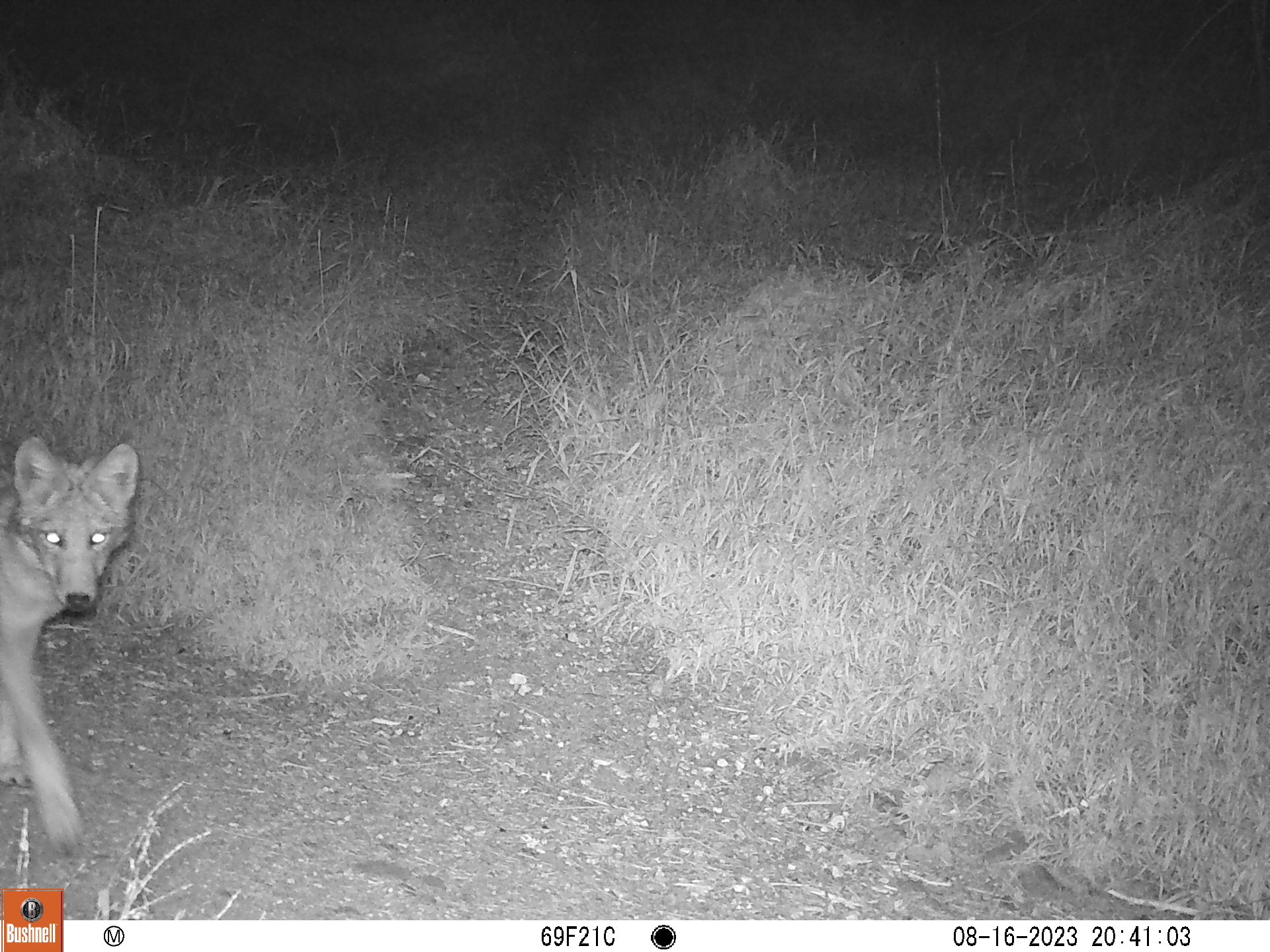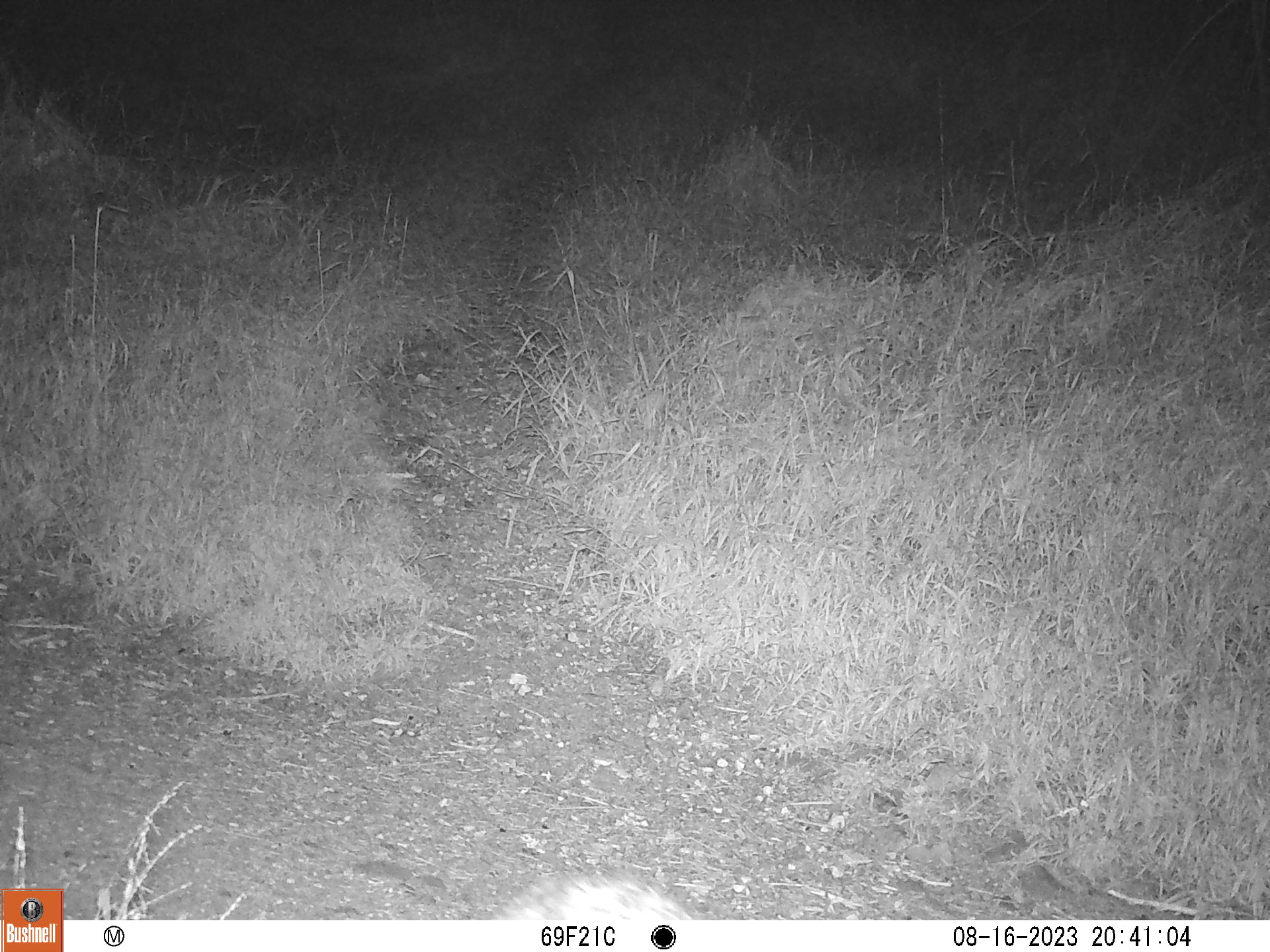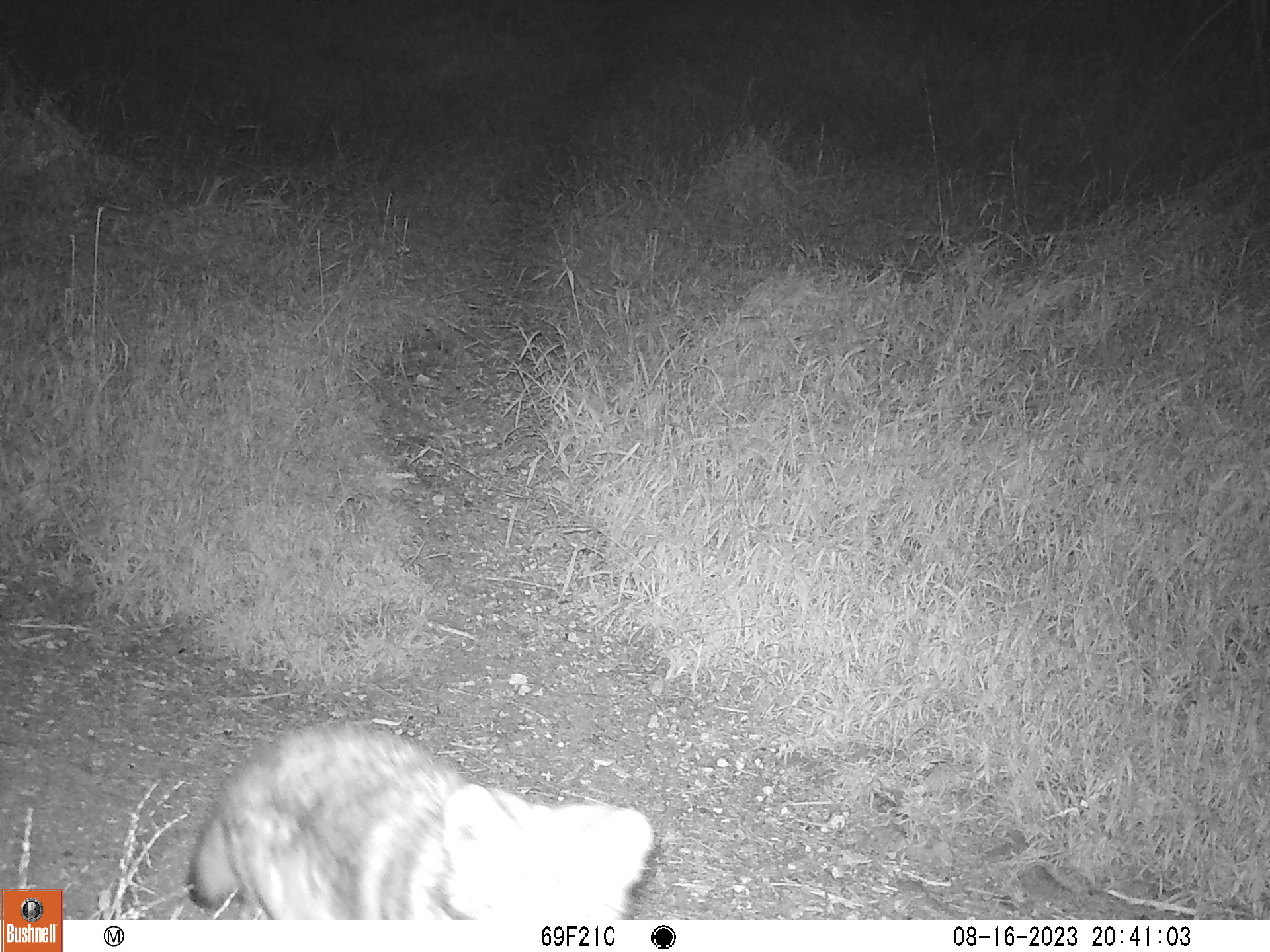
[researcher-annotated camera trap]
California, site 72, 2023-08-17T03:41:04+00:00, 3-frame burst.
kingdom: Animalia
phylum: Chordata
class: Mammalia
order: Carnivora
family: Canidae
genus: Canis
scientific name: Canis latrans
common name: coyote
Coyote (Canis latrans).